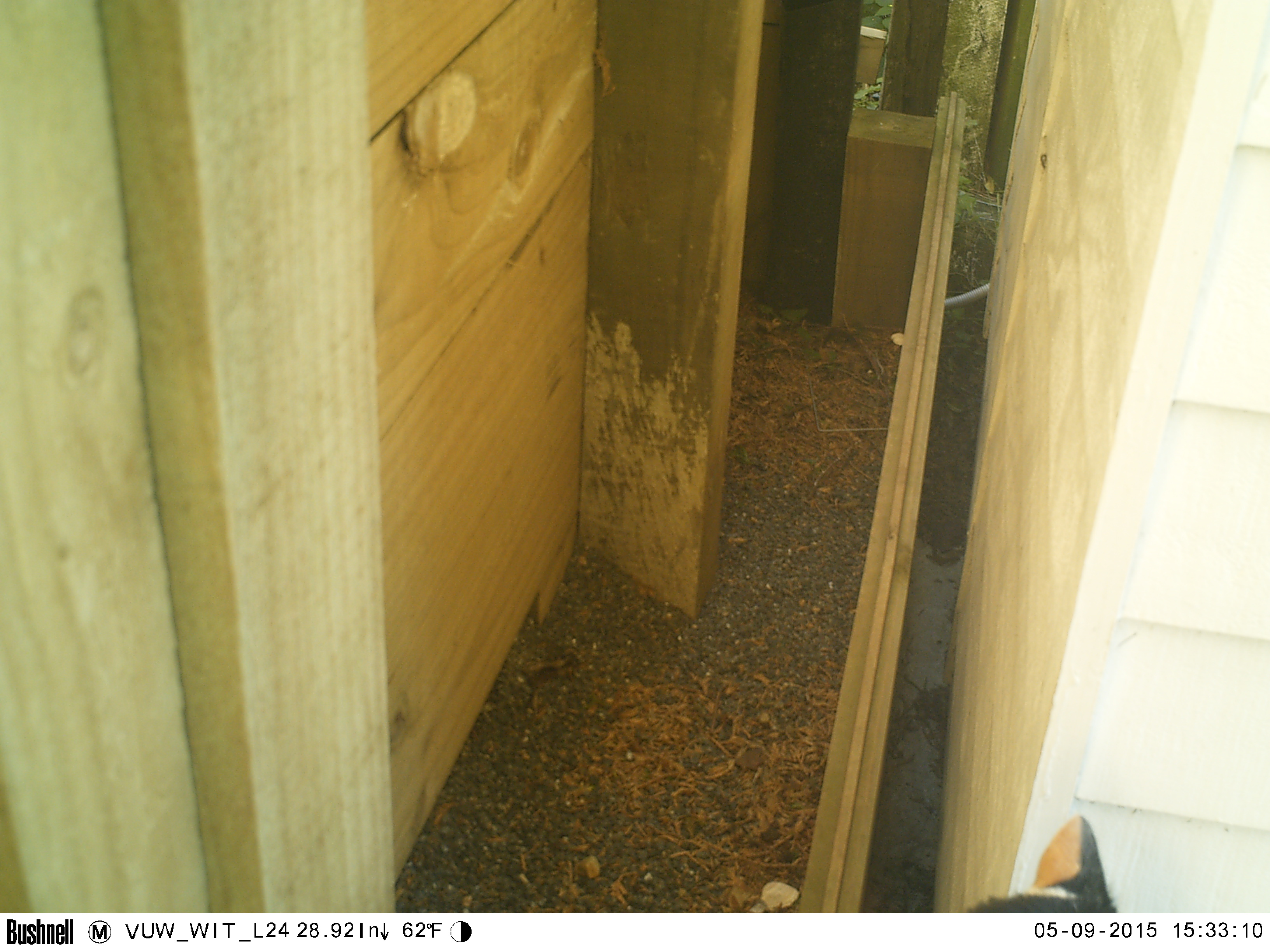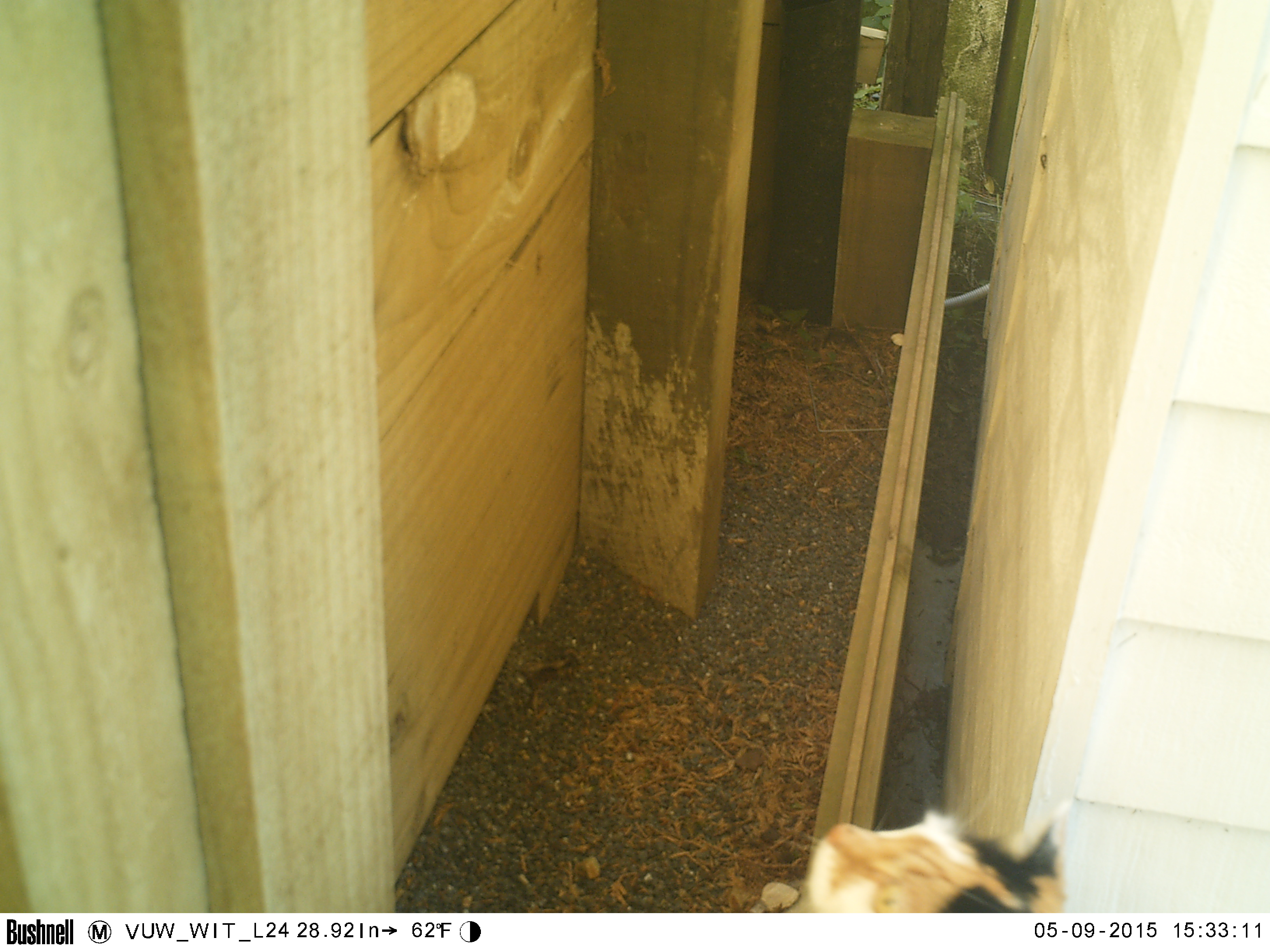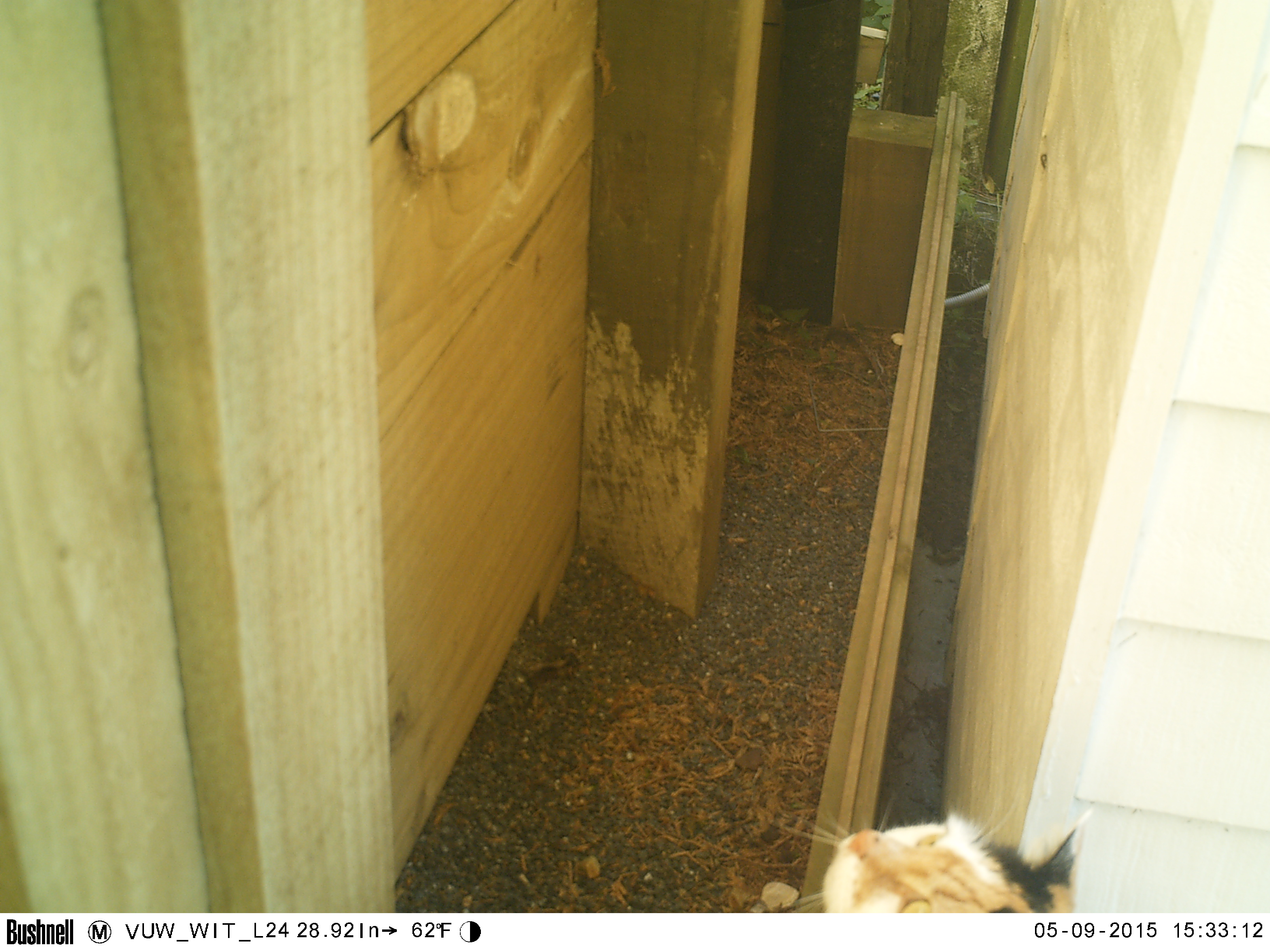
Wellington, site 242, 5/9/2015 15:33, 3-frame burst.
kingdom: Animalia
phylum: Chordata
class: Mammalia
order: Carnivora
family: Felidae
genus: Felis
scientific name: Felis catus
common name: cat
Cat (Felis catus).